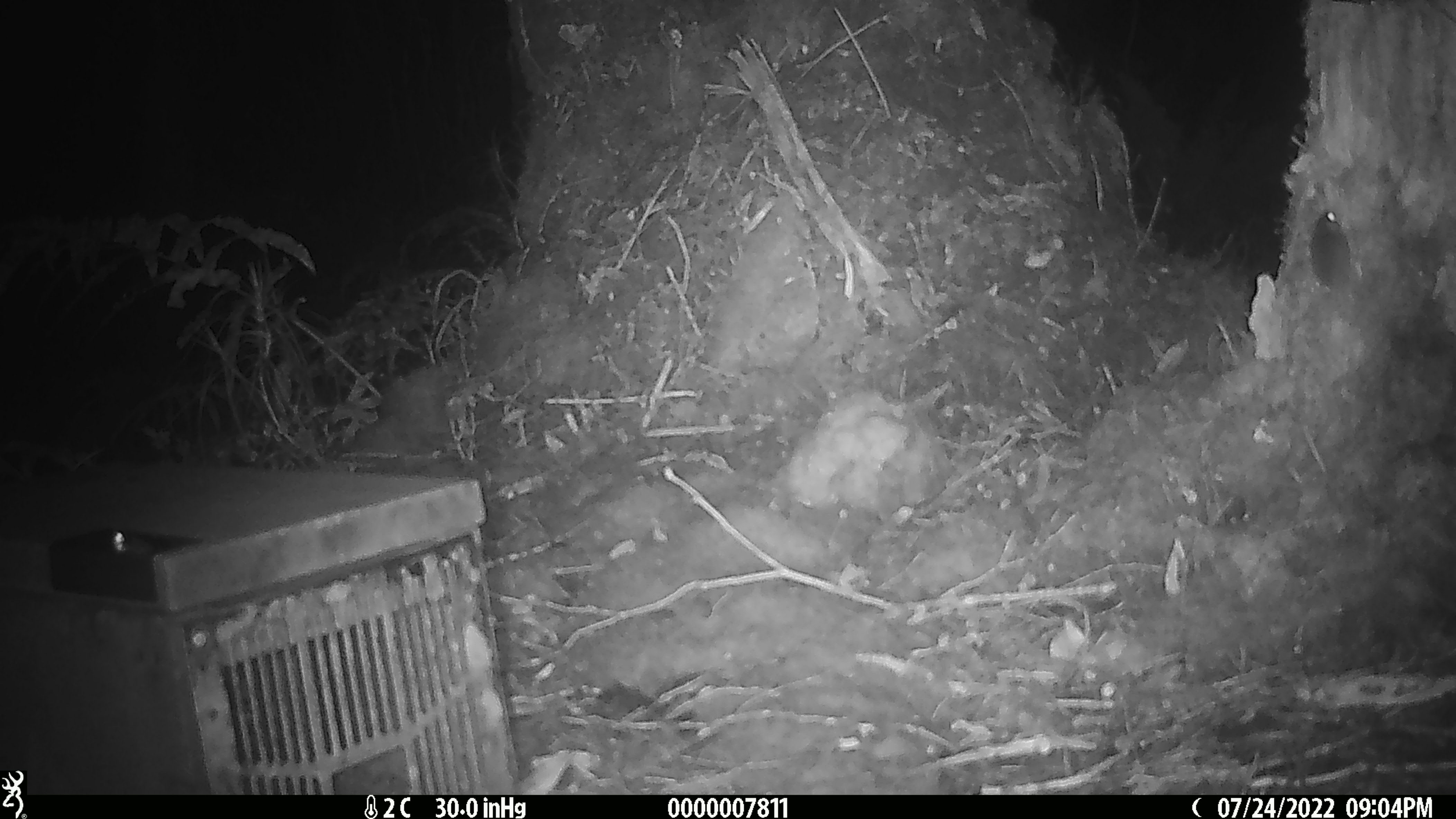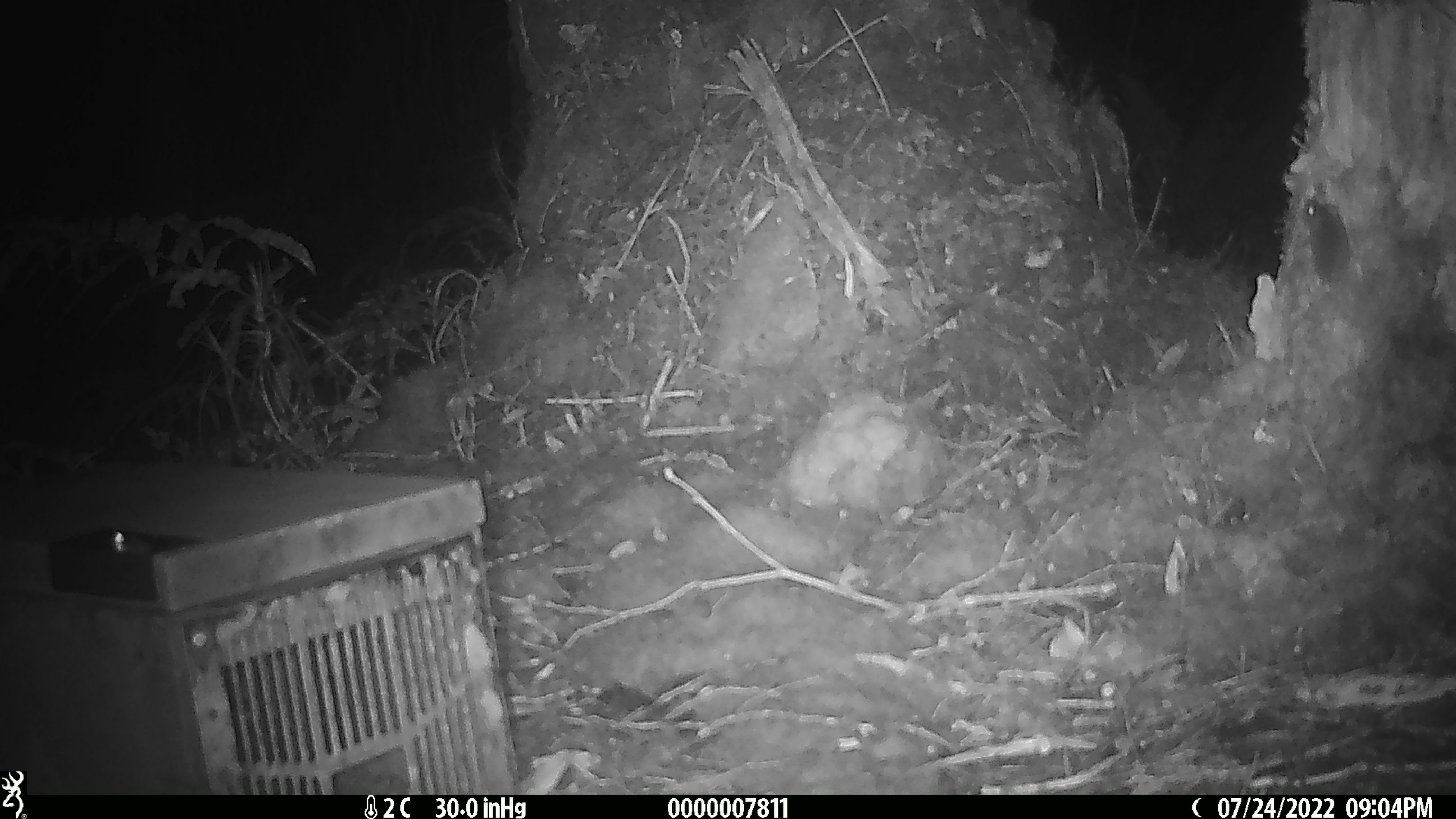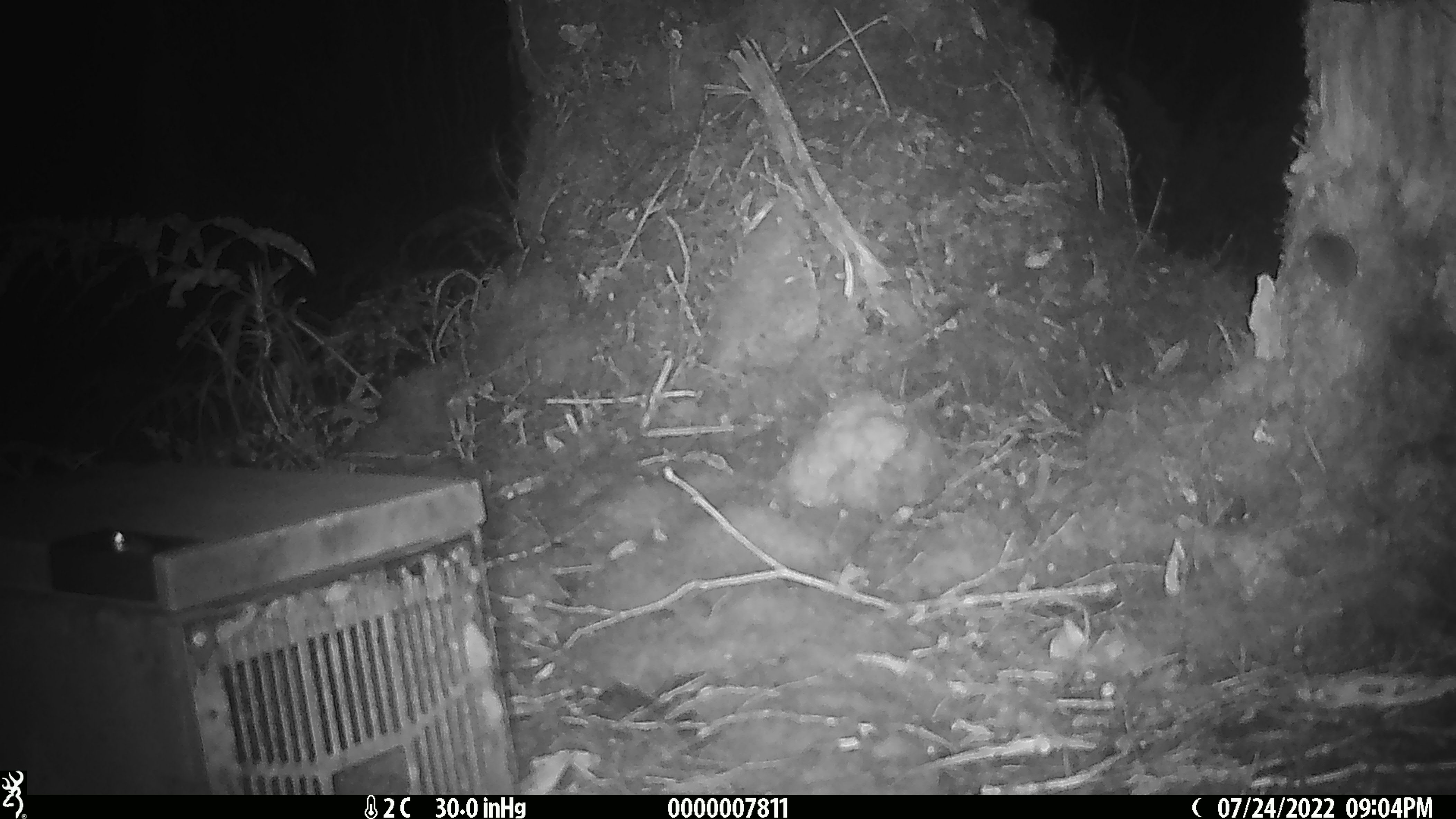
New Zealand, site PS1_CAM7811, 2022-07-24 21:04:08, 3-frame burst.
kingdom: Animalia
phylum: Chordata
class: Mammalia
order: Rodentia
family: Muridae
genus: Mus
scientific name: Mus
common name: mouse